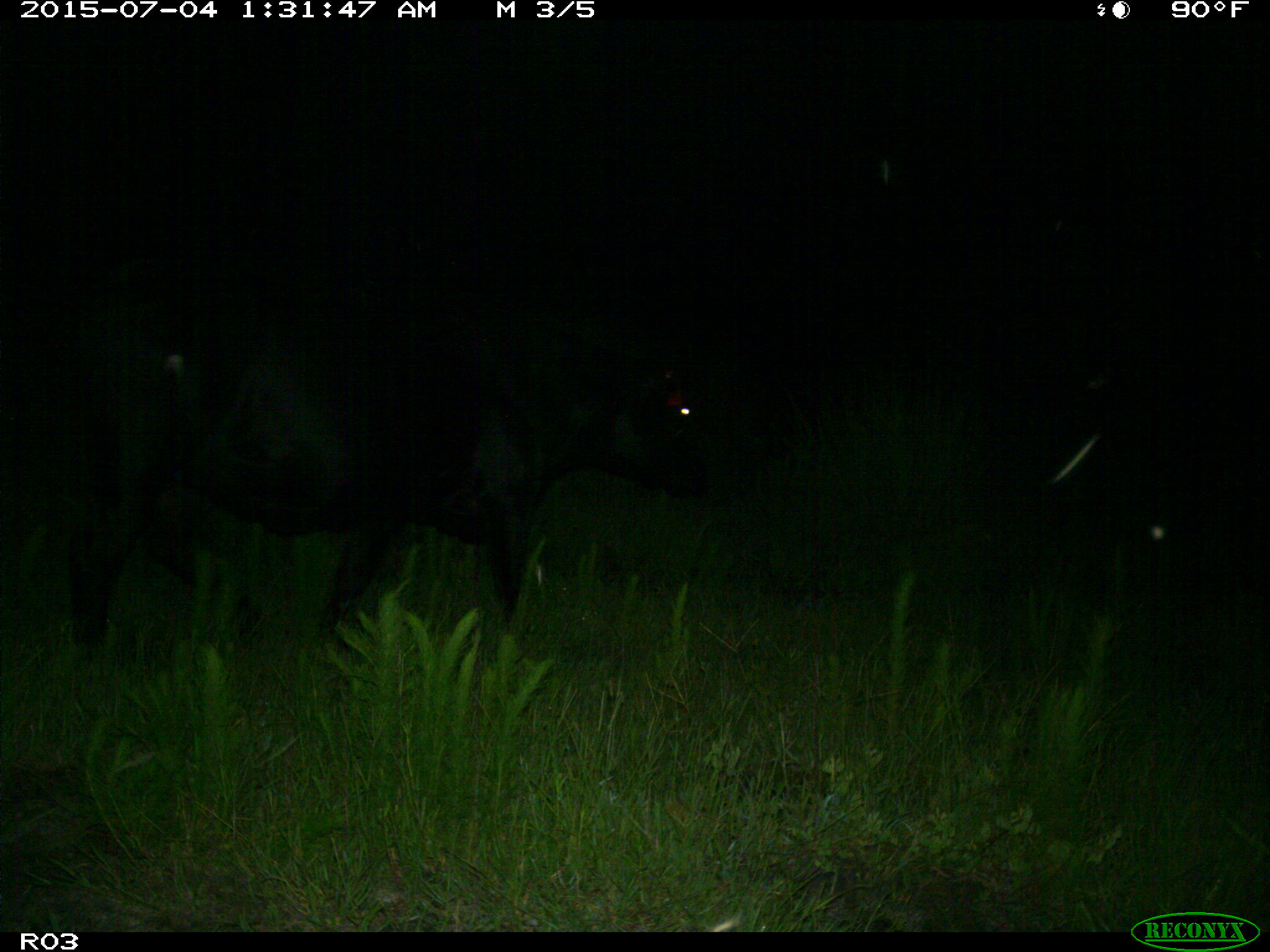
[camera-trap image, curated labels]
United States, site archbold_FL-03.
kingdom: Animalia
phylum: Chordata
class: Mammalia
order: Artiodactyla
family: Bovidae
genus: Bos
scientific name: Bos taurus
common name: domestic cow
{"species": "Bos taurus (domestic cow)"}